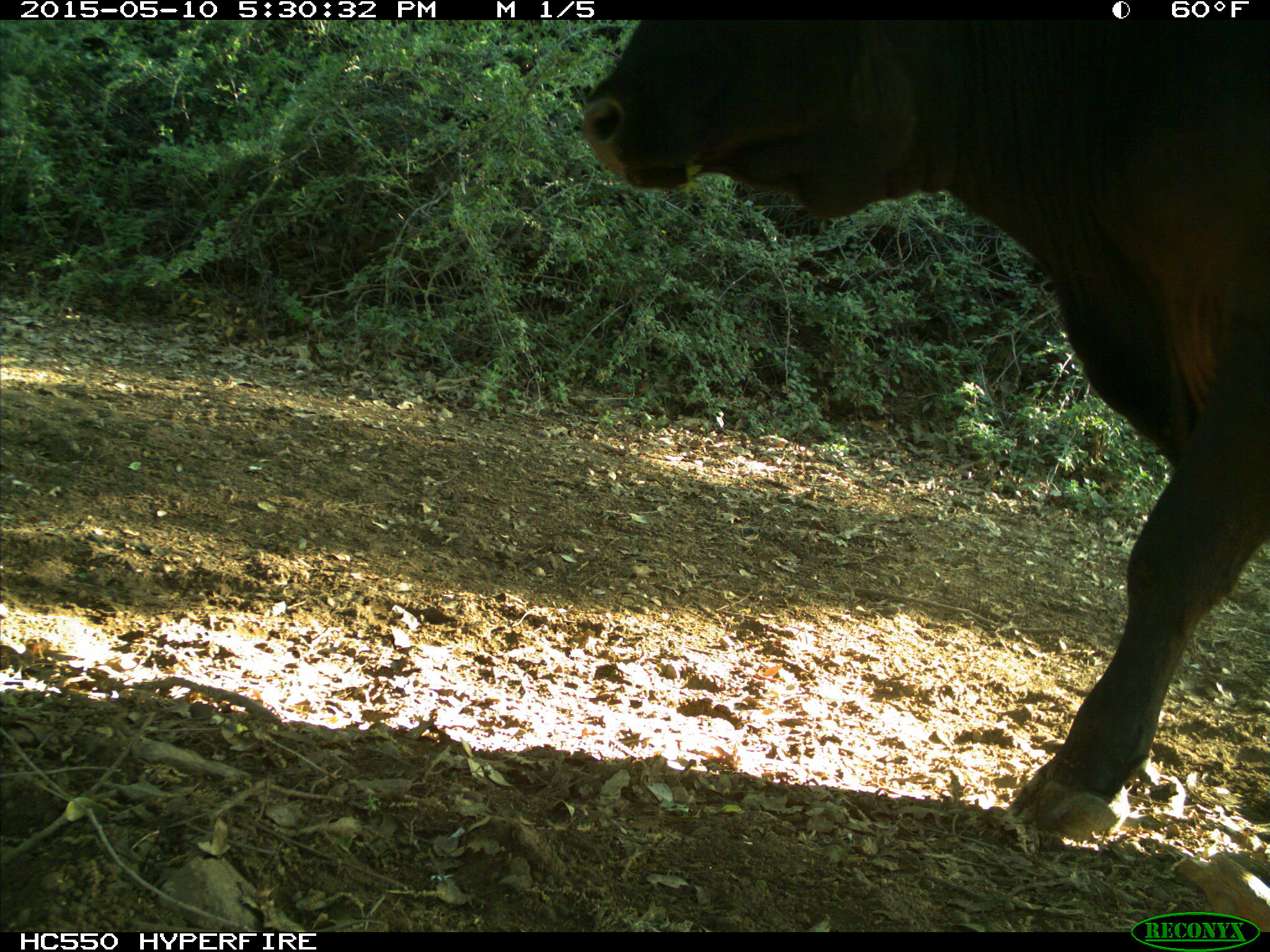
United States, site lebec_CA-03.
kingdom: Animalia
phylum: Chordata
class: Mammalia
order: Artiodactyla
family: Bovidae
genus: Bos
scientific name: Bos taurus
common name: domestic cow